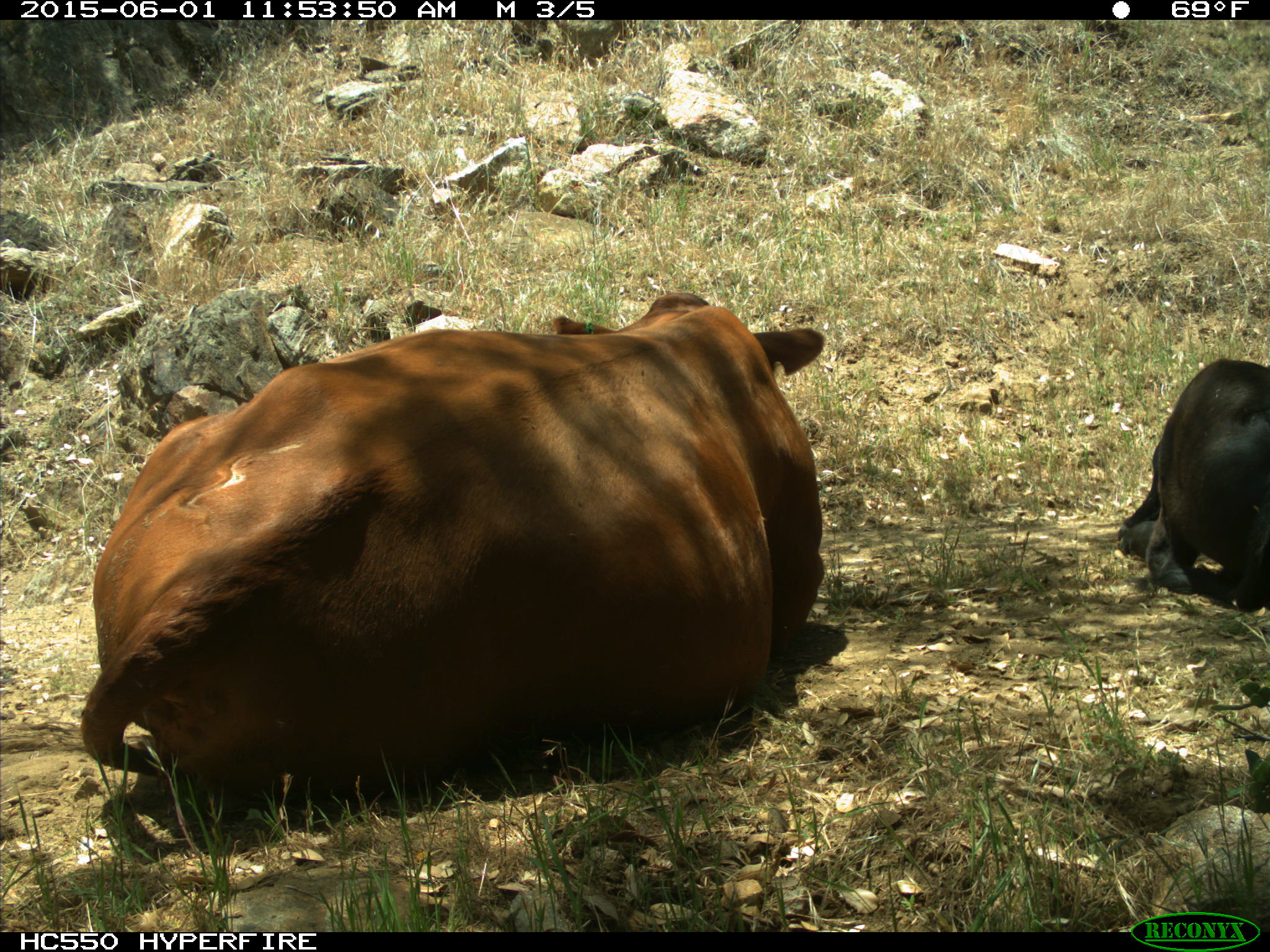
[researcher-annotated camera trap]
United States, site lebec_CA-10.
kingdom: Animalia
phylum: Chordata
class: Mammalia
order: Artiodactyla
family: Bovidae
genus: Bos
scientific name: Bos taurus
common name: domestic cow